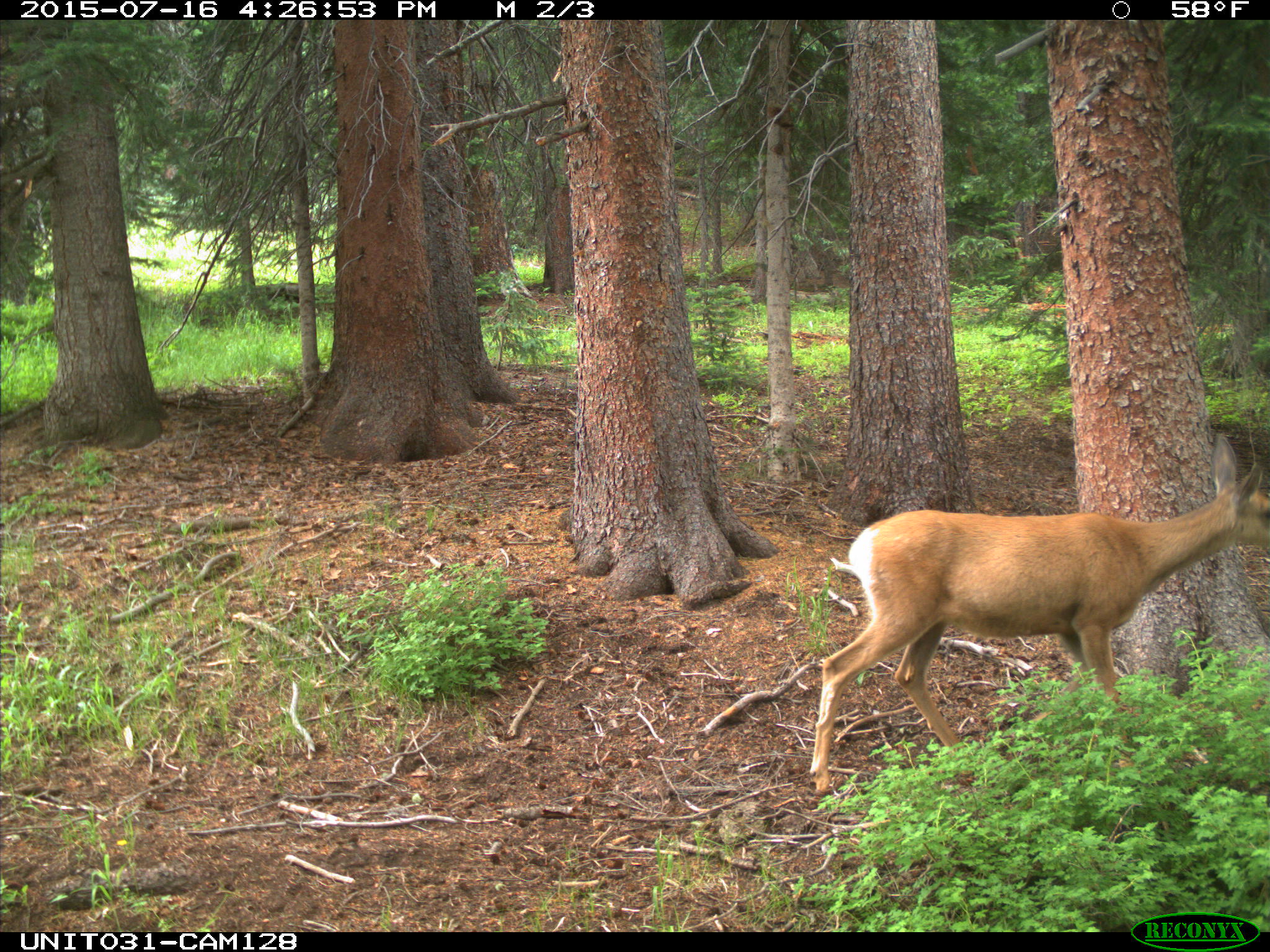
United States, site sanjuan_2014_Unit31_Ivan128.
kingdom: Animalia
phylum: Chordata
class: Mammalia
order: Artiodactyla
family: Cervidae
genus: Odocoileus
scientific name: Odocoileus hemionus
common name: mule deer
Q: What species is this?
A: Odocoileus hemionus (mule deer).